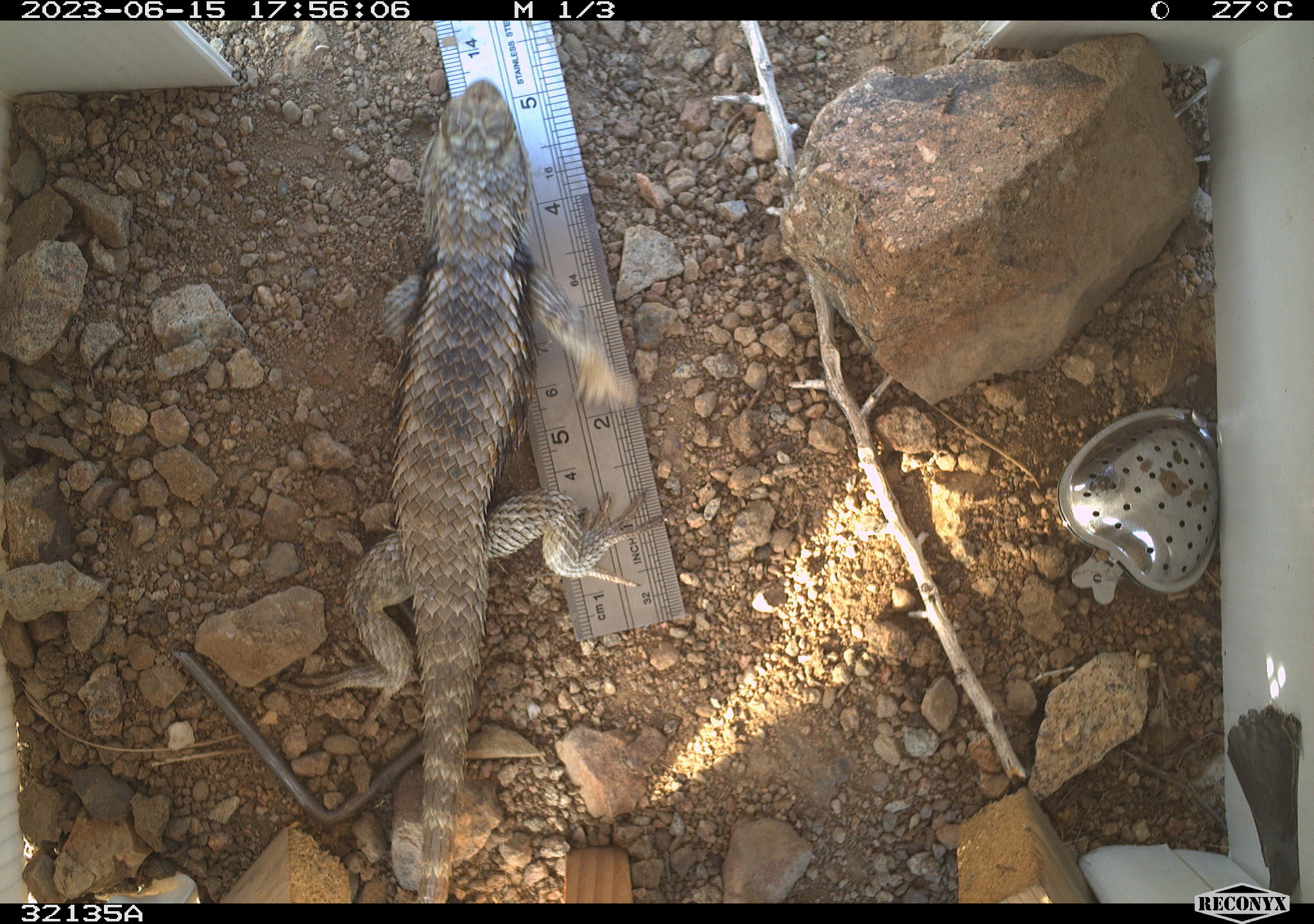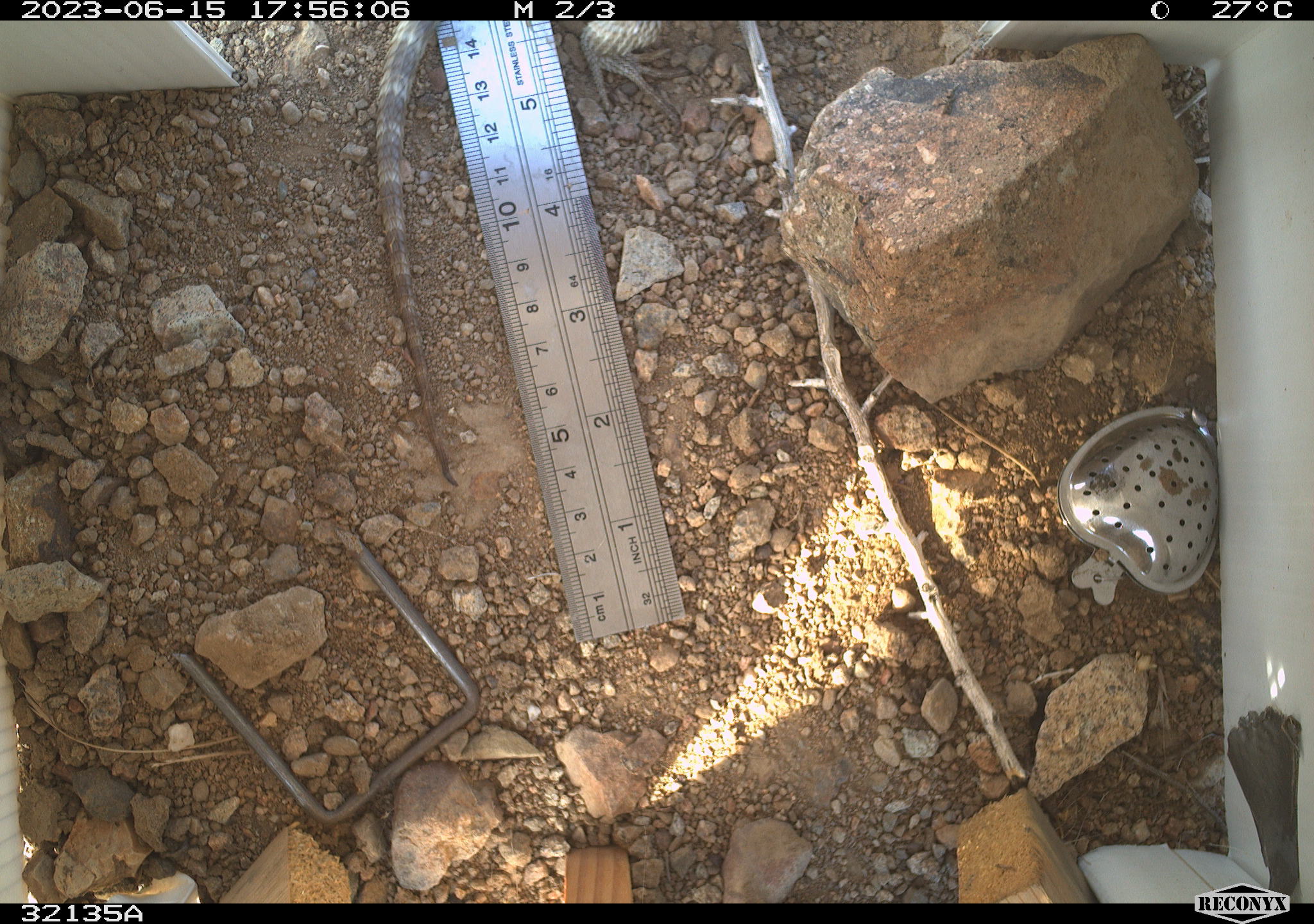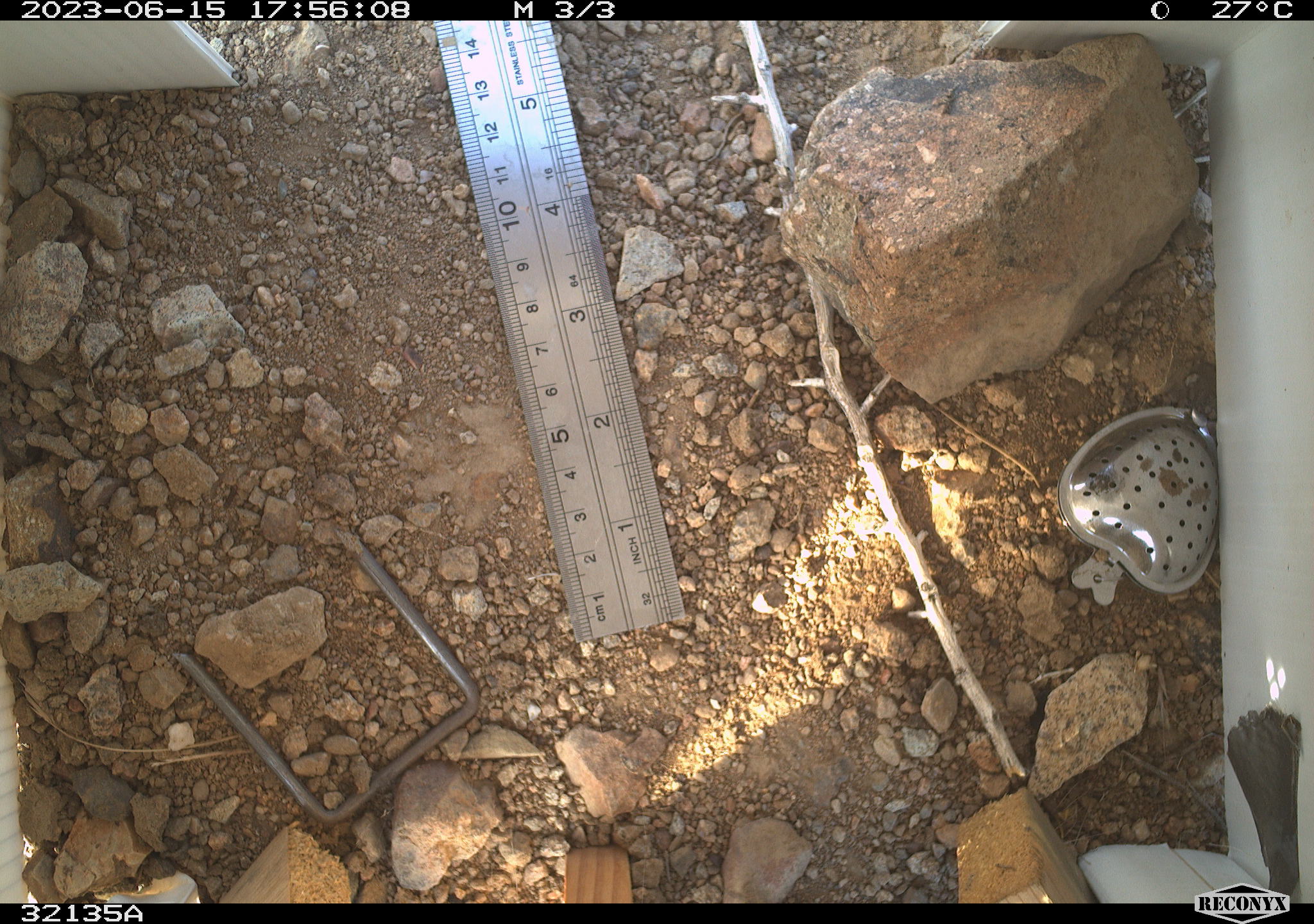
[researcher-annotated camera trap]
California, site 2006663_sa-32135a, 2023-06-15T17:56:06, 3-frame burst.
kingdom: Animalia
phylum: Chordata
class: Reptilia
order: Squamata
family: Phrynosomatidae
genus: Sceloporus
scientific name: Sceloporus uniformis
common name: yellow-backed spiny lizard